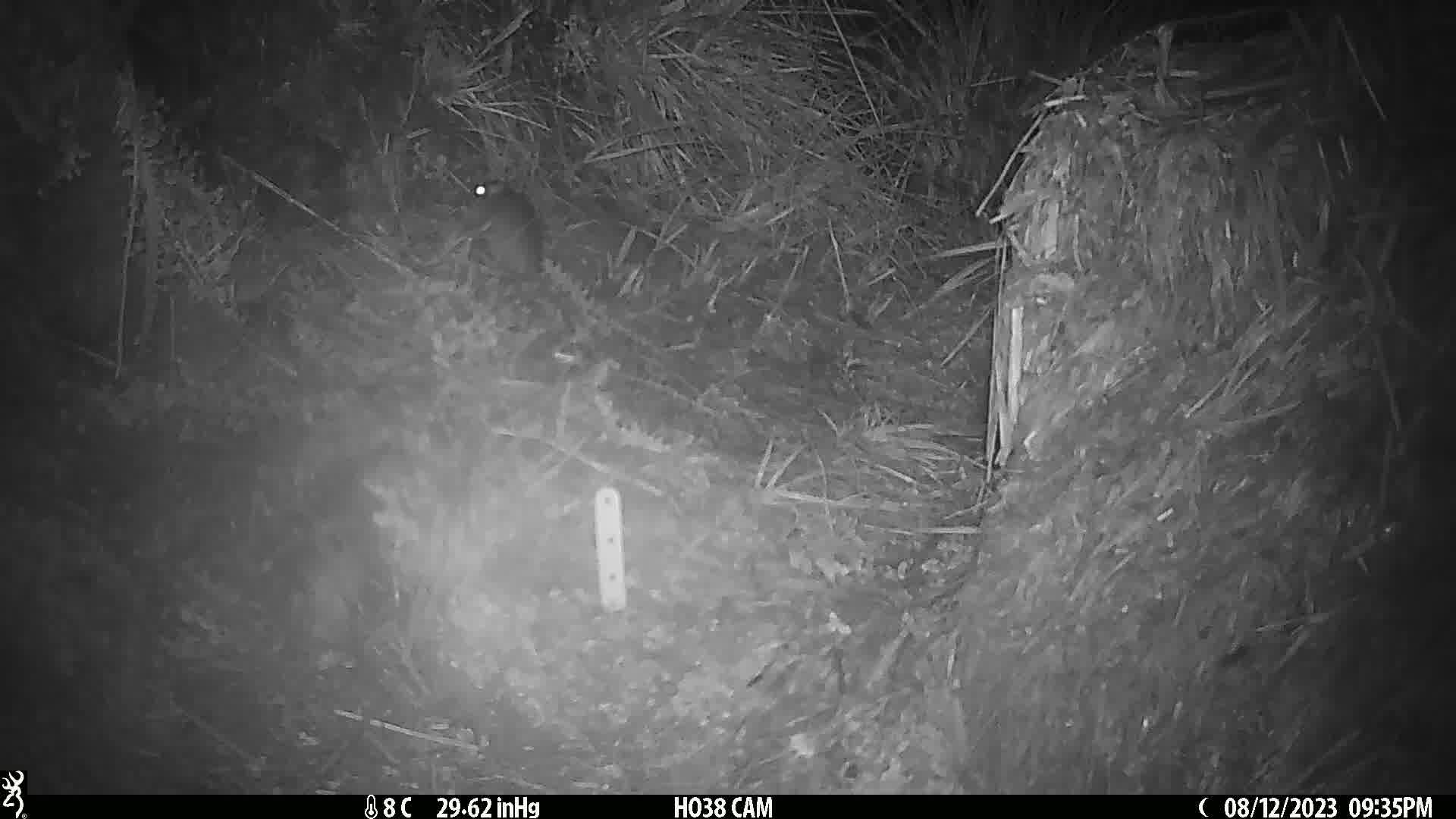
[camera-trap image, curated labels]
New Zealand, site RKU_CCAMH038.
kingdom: Animalia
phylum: Chordata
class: Mammalia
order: Rodentia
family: Muridae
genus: Rattus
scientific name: Rattus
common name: rat